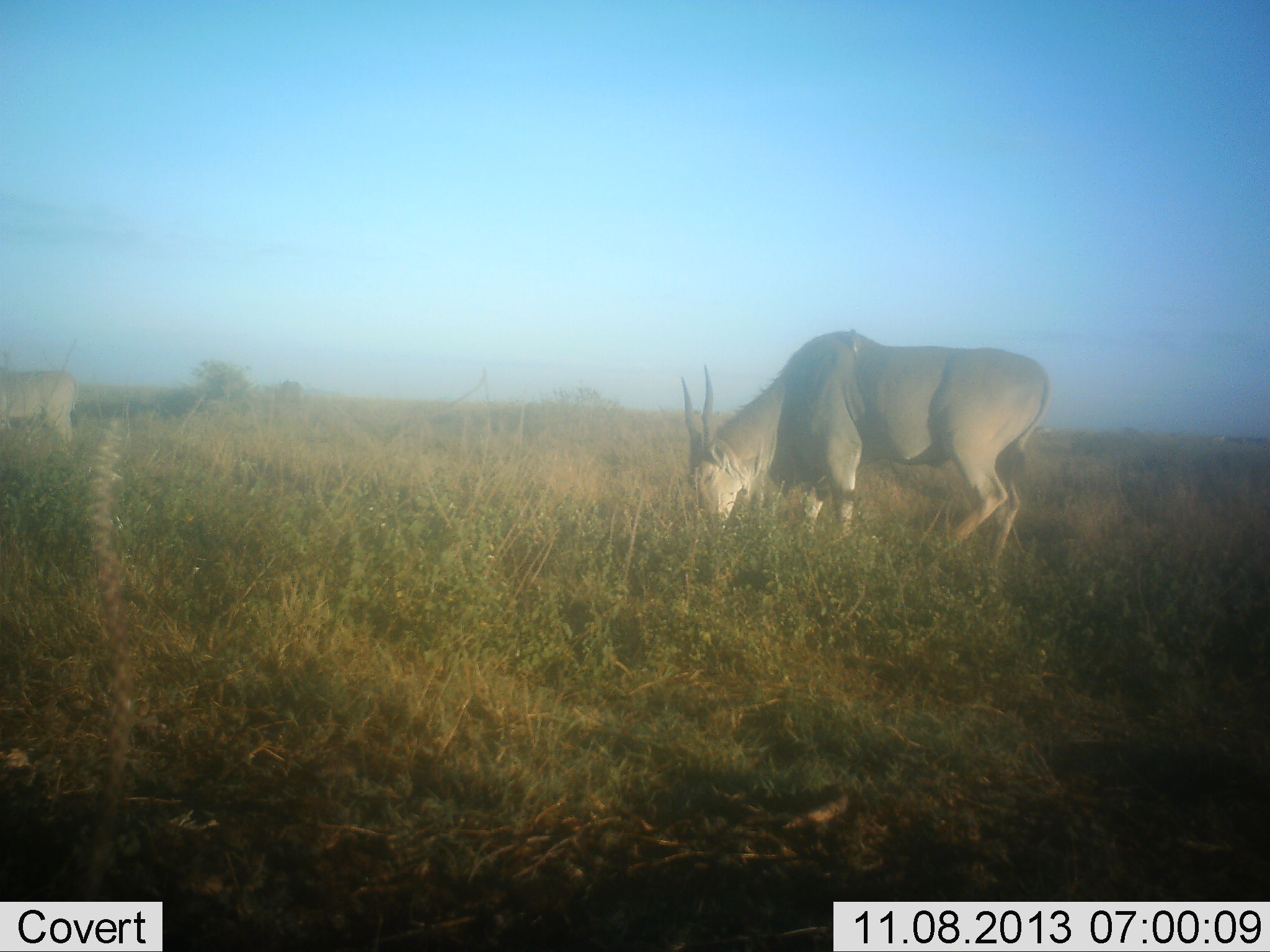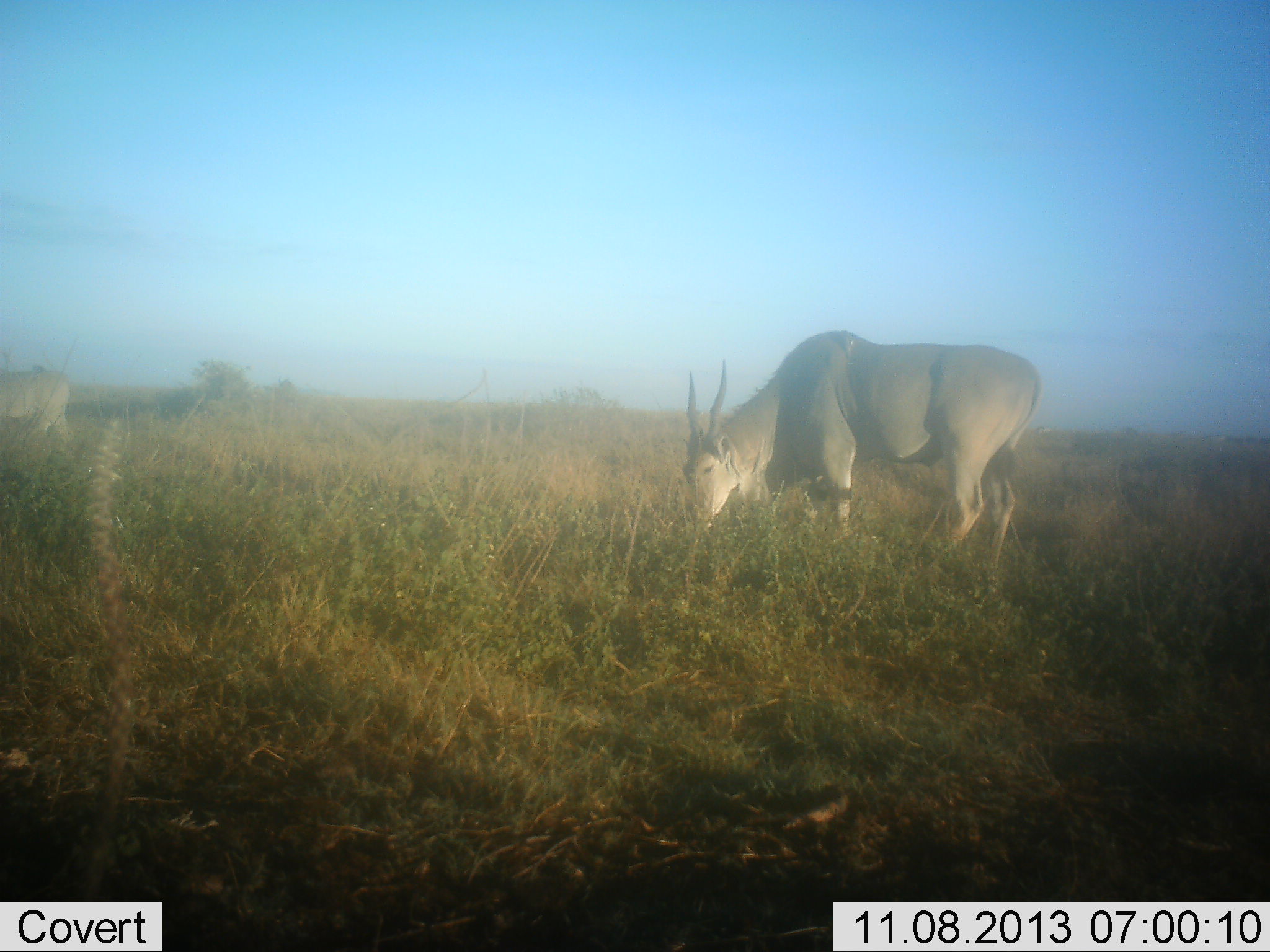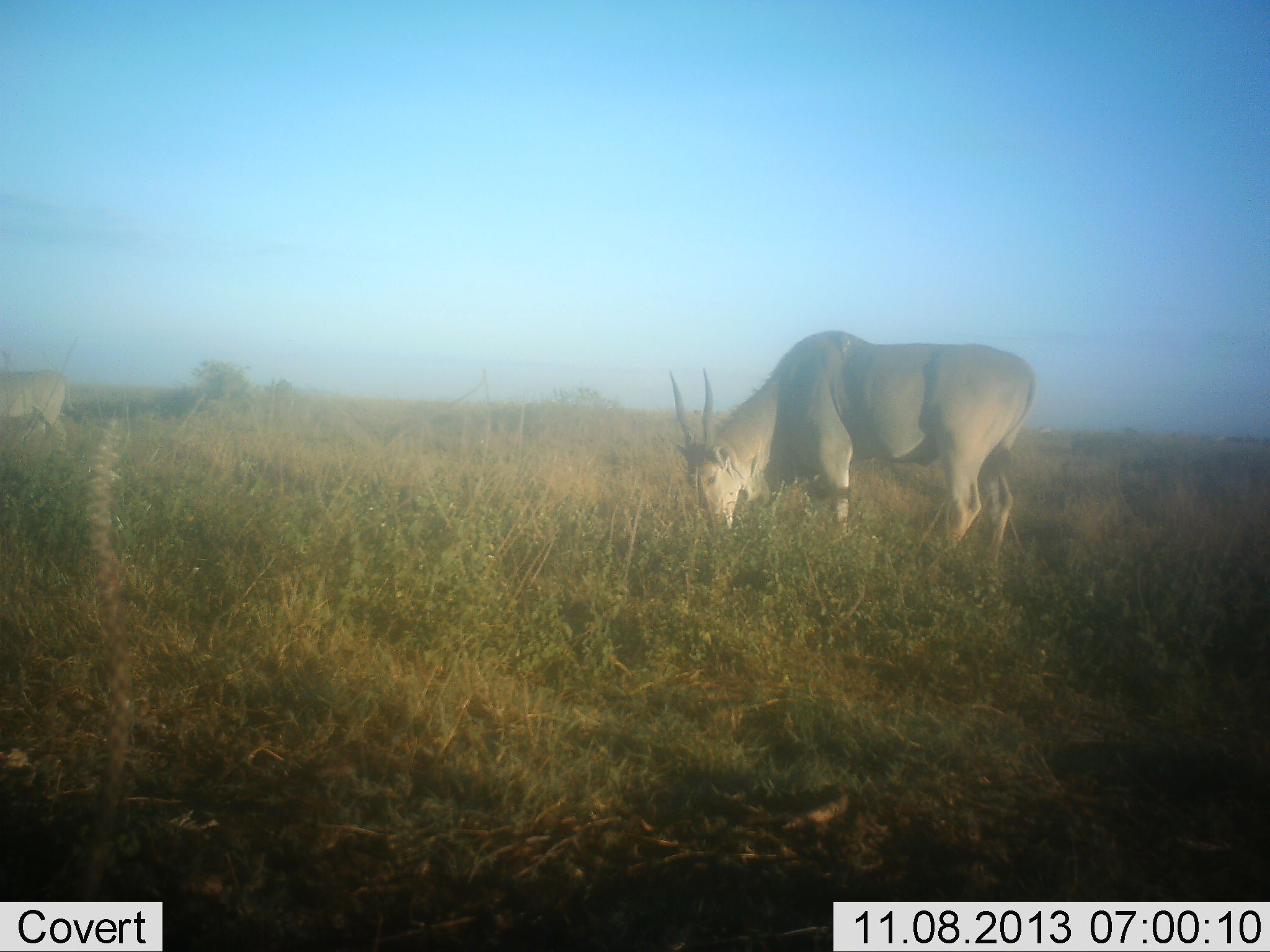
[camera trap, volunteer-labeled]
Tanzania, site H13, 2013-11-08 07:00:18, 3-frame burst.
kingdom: Animalia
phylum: Chordata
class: Mammalia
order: Artiodactyla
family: Bovidae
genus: Tragelaphus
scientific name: Tragelaphus oryx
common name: eland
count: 2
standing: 50%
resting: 0%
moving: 0%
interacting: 0%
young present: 0%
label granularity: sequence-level